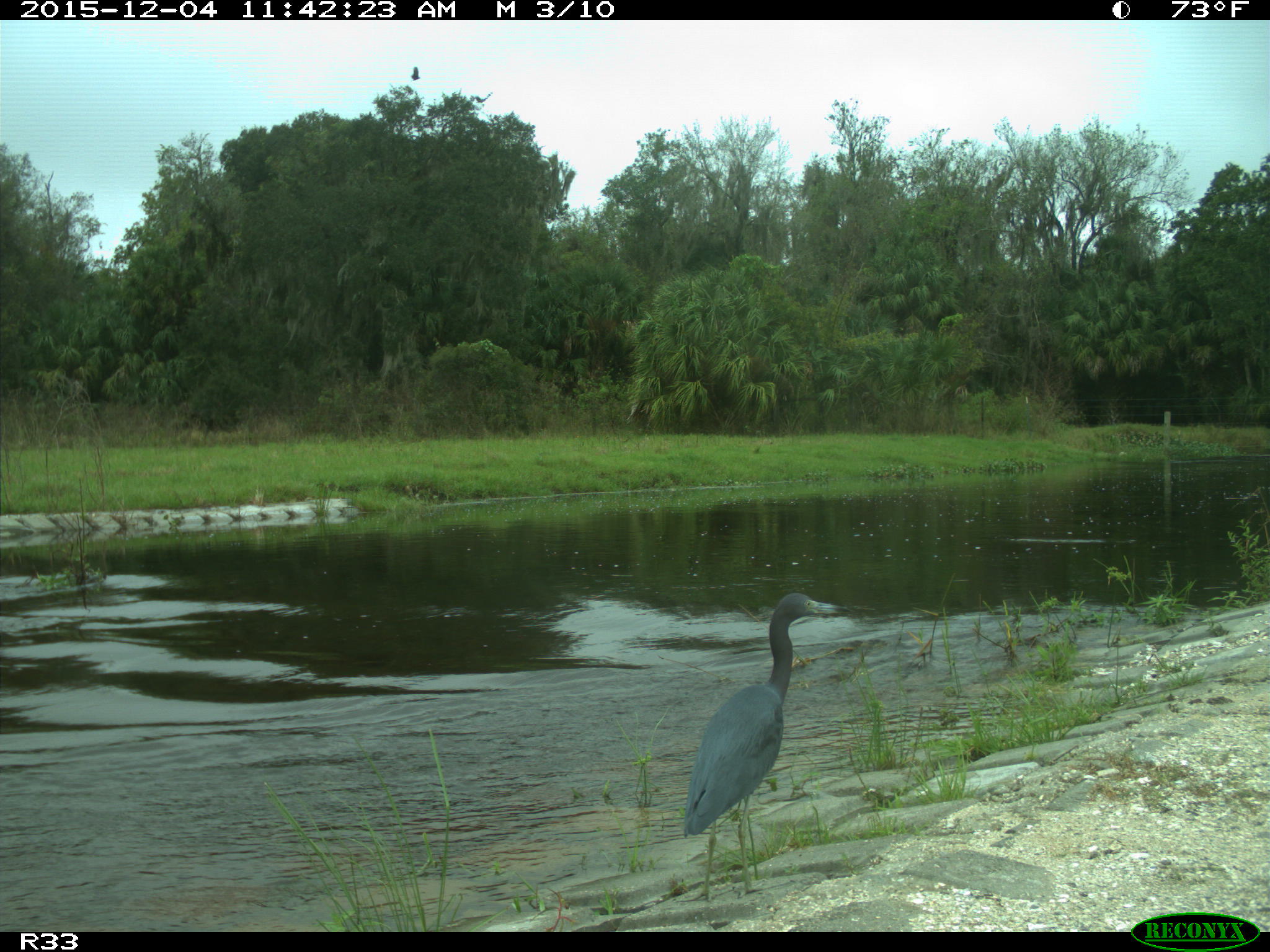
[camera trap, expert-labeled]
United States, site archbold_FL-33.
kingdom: Animalia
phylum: Chordata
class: Aves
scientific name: Aves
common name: birds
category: unidentified bird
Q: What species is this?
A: Unidentified bird (birds) (Aves).